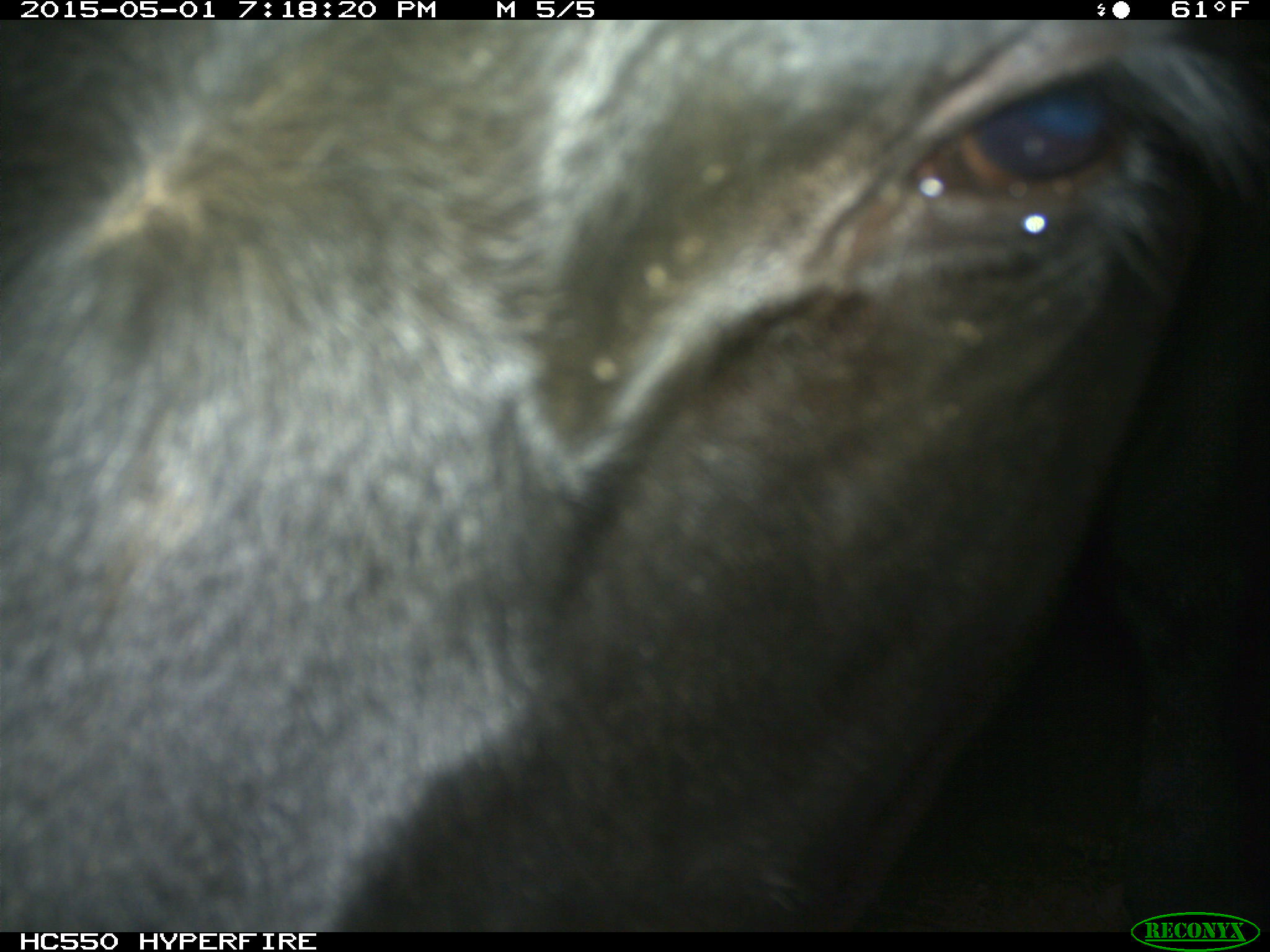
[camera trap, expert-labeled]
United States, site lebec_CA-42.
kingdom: Animalia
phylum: Chordata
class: Mammalia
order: Artiodactyla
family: Bovidae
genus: Bos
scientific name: Bos taurus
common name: domestic cow